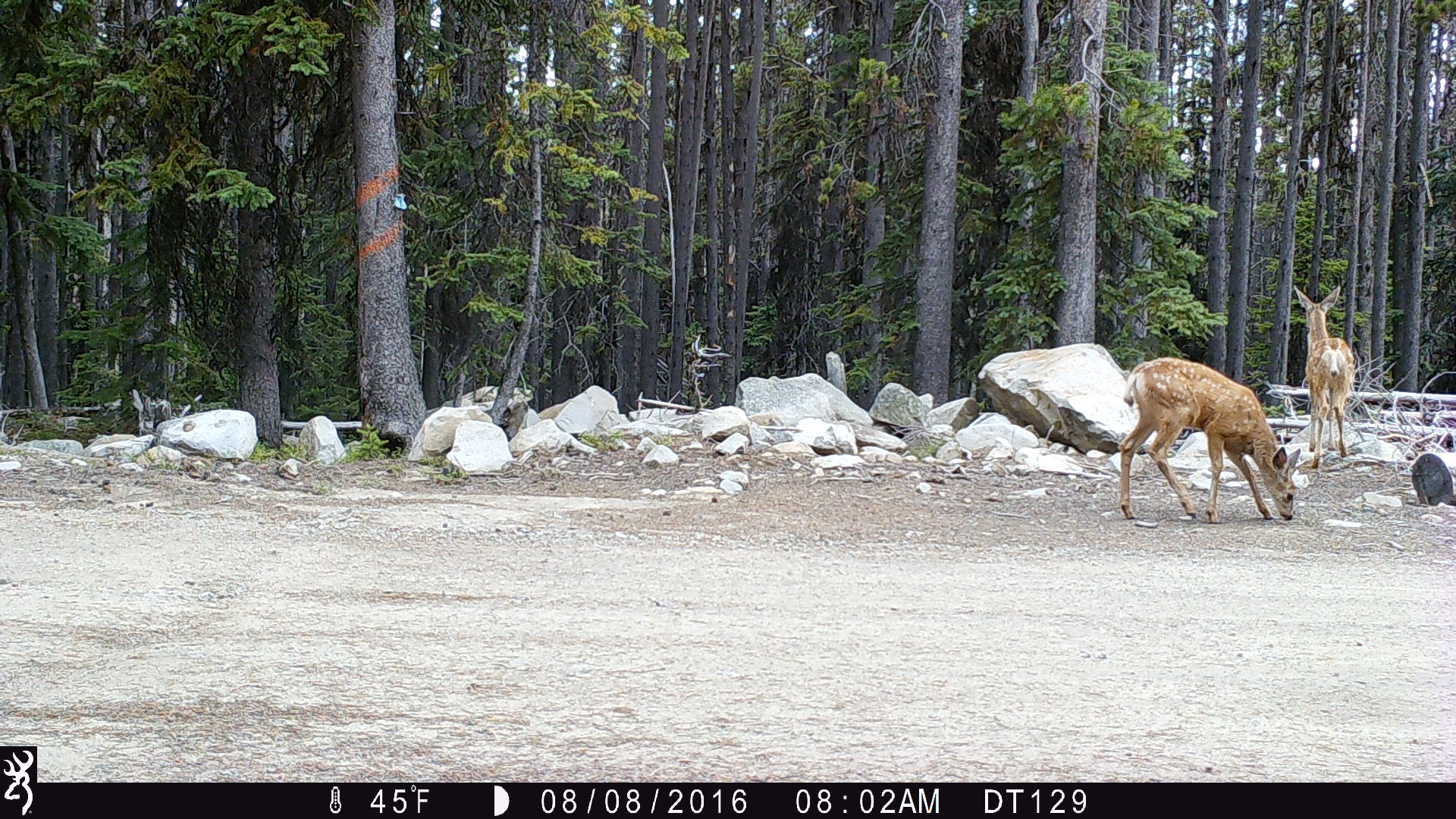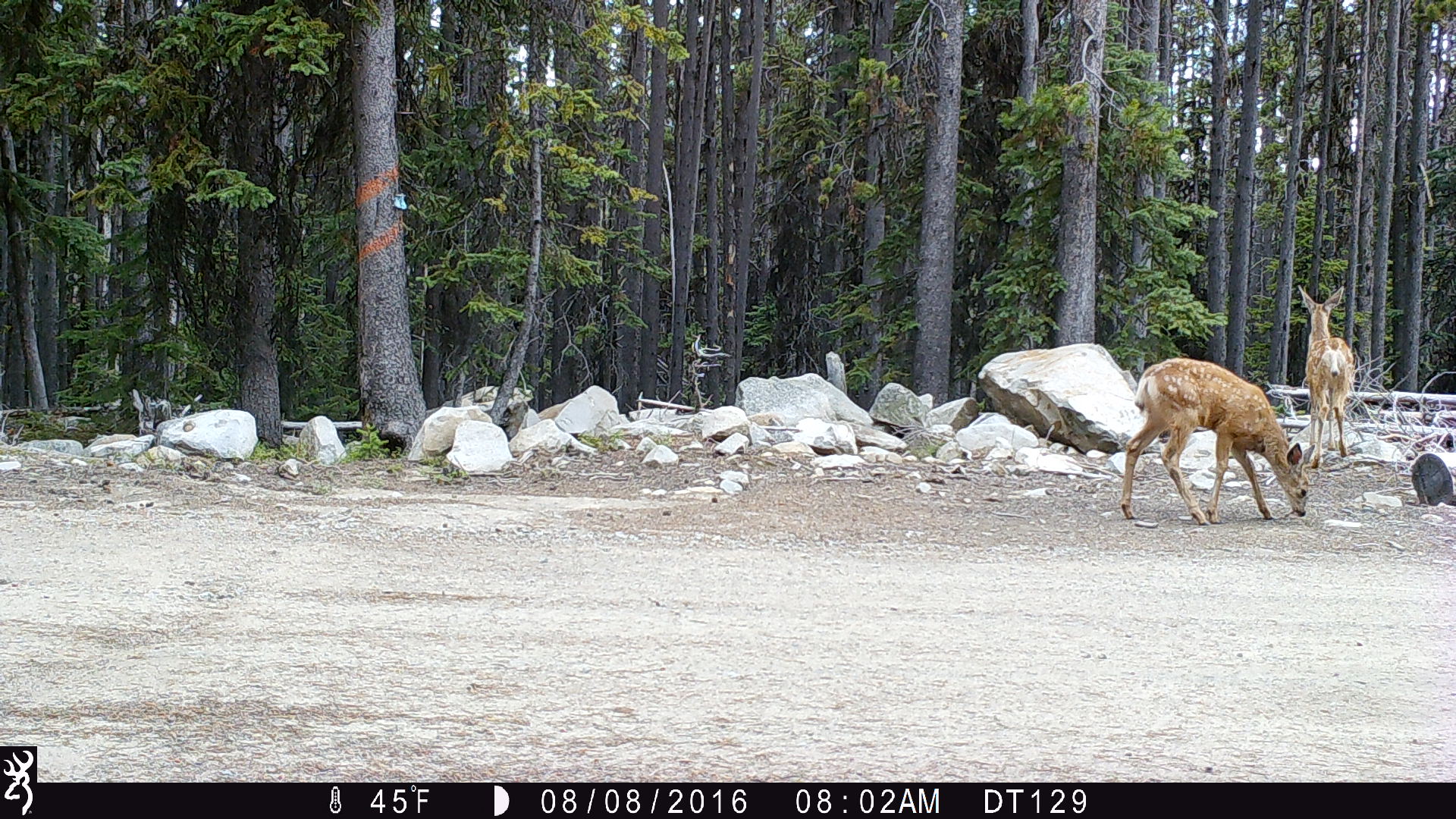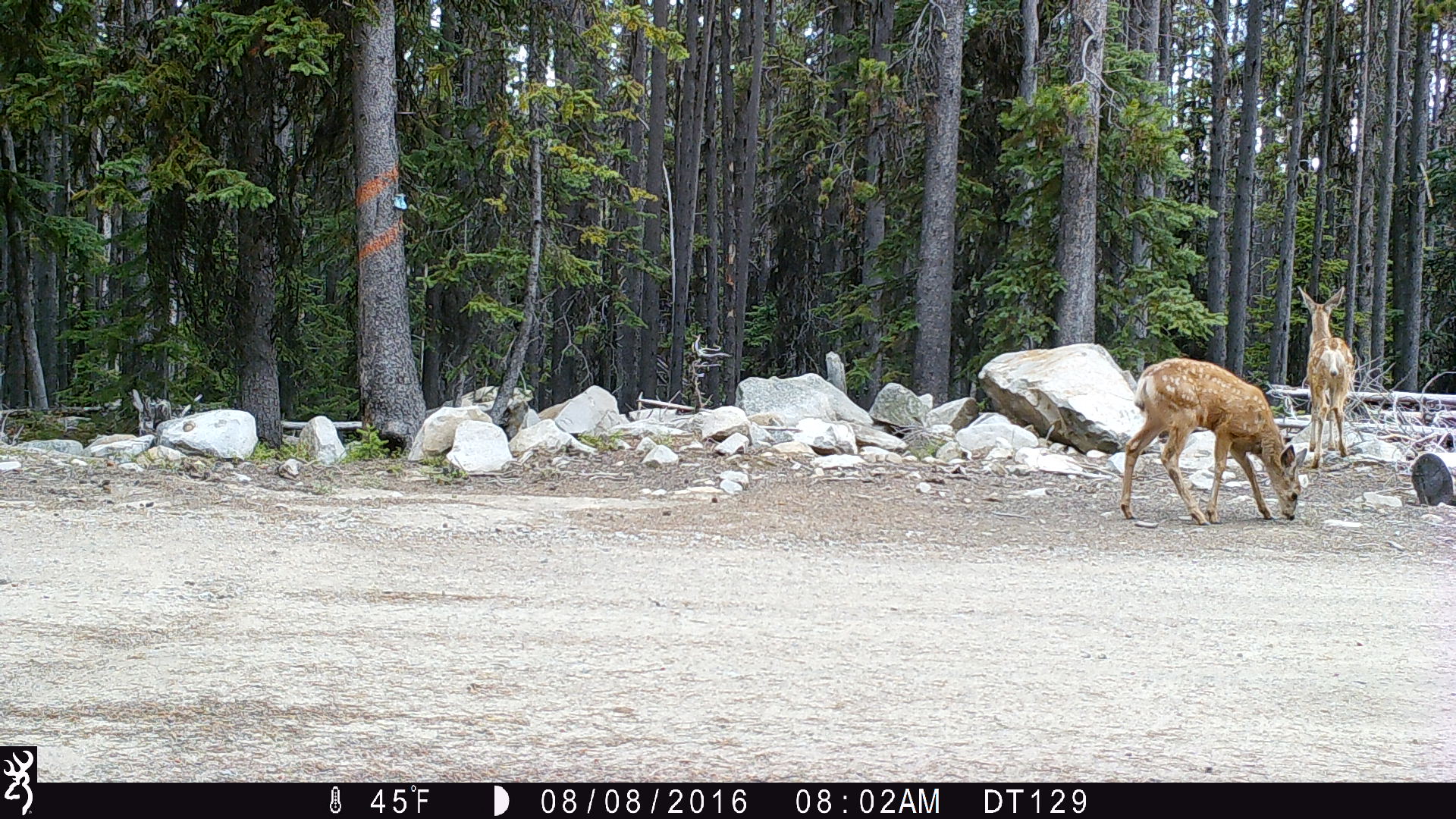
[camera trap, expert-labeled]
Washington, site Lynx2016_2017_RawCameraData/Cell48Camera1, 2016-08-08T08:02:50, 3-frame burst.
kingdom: Animalia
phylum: Chordata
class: Mammalia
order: Artiodactyla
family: Cervidae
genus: Odocoileus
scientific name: Odocoileus hemionus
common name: mule deer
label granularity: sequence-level